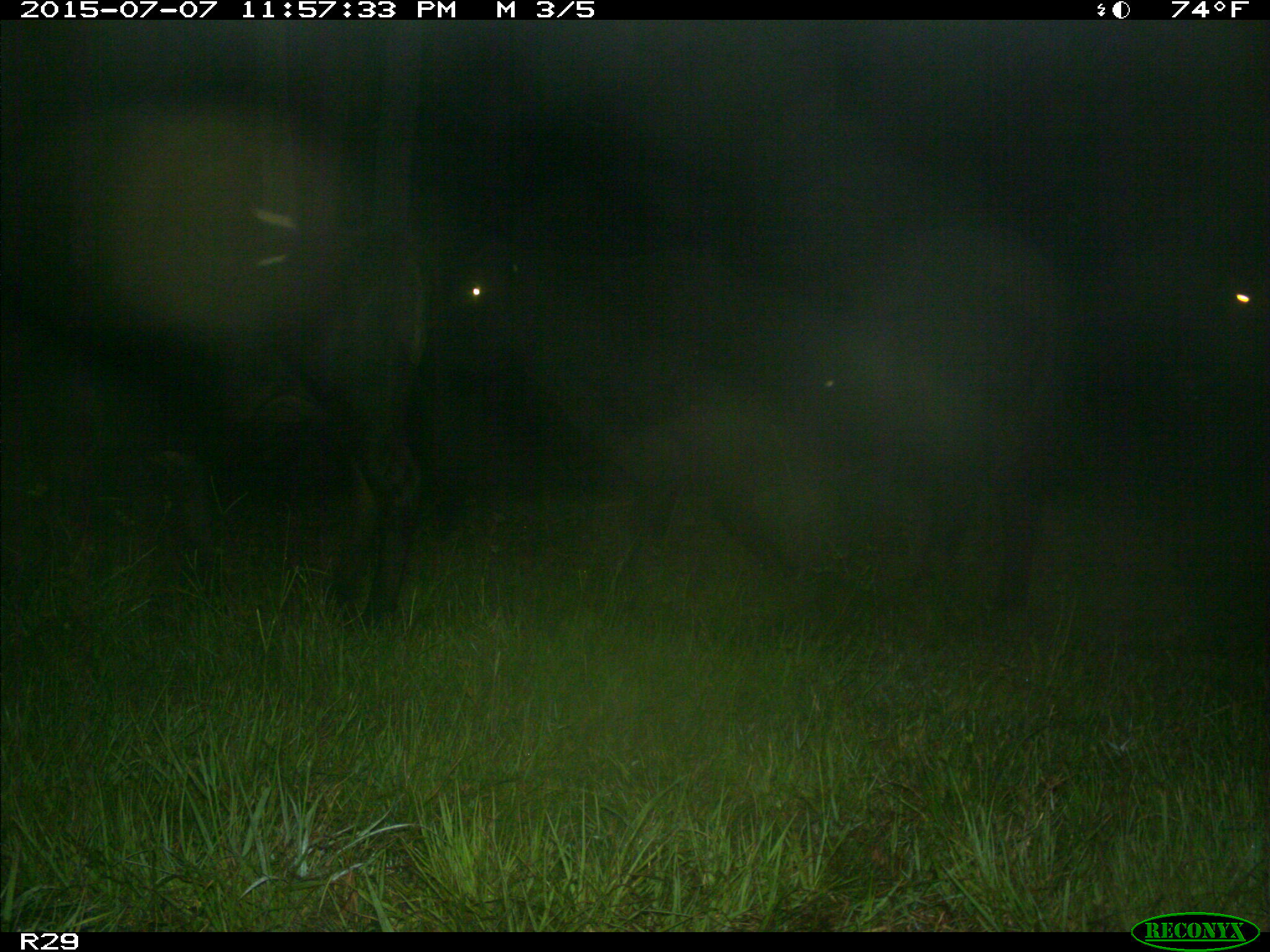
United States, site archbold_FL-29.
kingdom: Animalia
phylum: Chordata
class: Mammalia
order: Artiodactyla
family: Bovidae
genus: Bos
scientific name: Bos taurus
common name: domestic cow